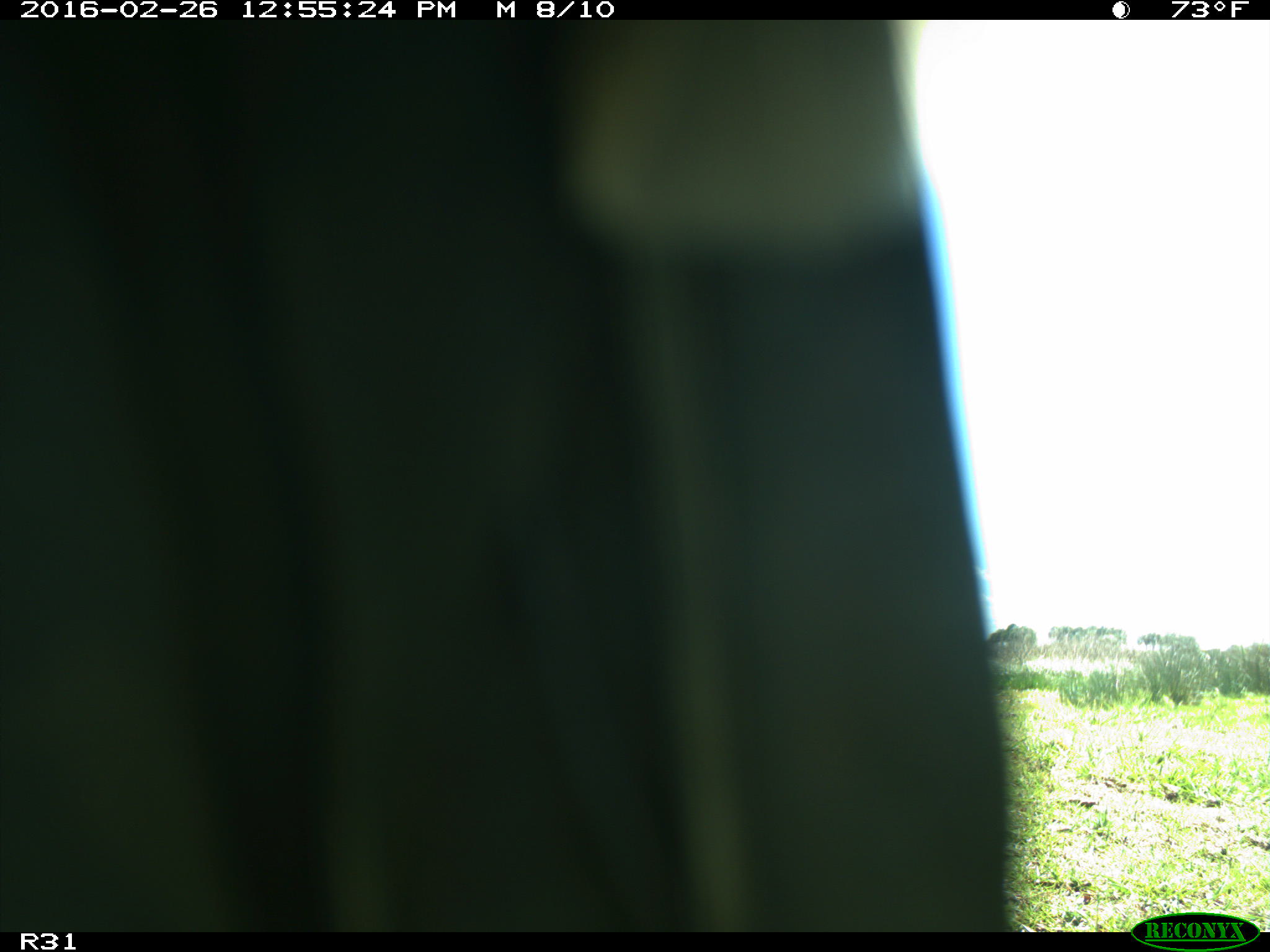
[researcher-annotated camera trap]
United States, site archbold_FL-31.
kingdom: Animalia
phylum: Chordata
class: Aves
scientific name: Aves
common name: birds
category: unidentified bird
Unidentified bird (birds) (Aves).